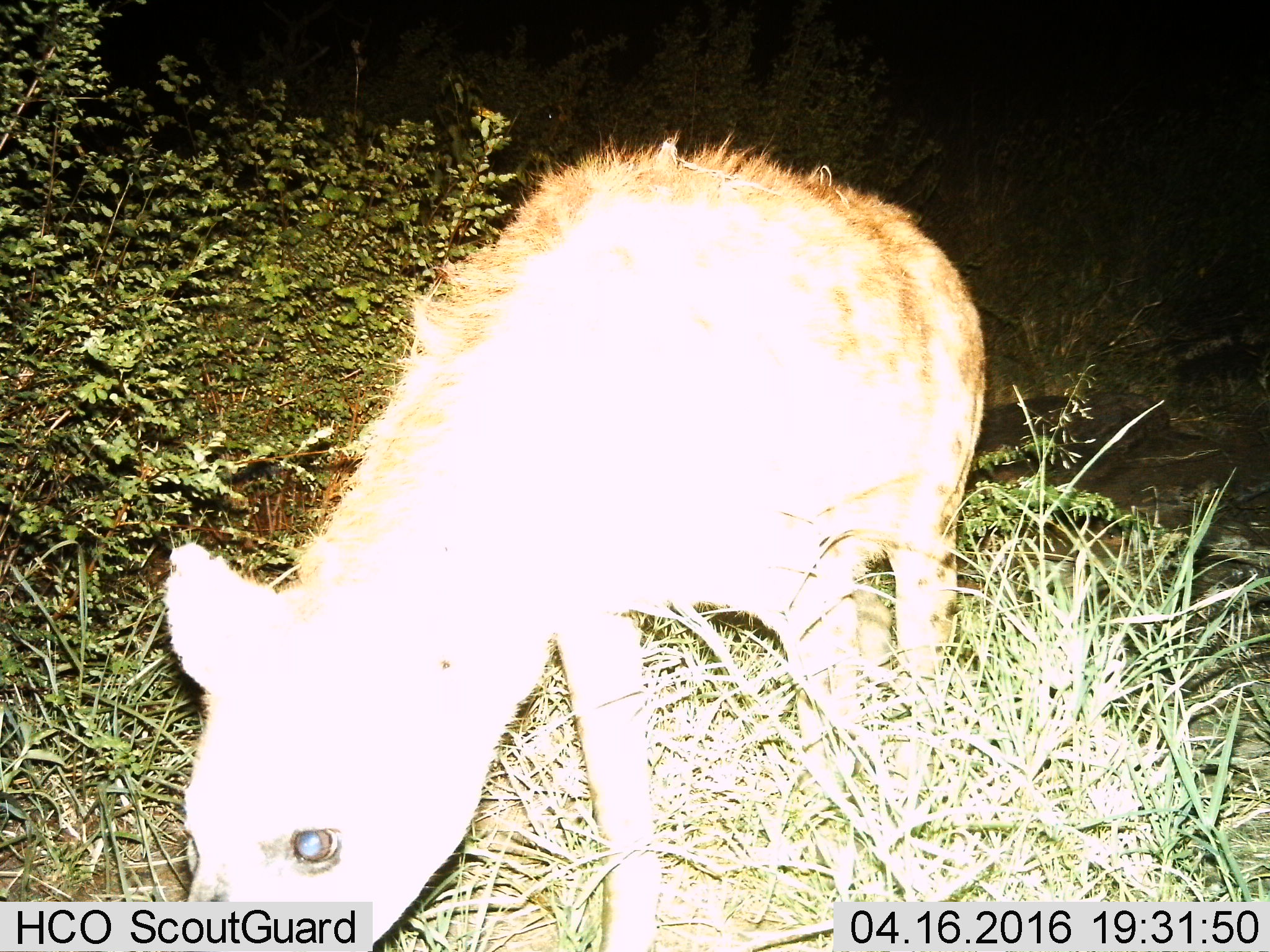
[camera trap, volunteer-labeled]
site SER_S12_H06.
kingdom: Animalia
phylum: Chordata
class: Mammalia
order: Carnivora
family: Hyaenidae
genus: Crocuta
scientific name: Crocuta crocuta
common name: spotted hyena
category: hyenaspotted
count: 1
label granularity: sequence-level